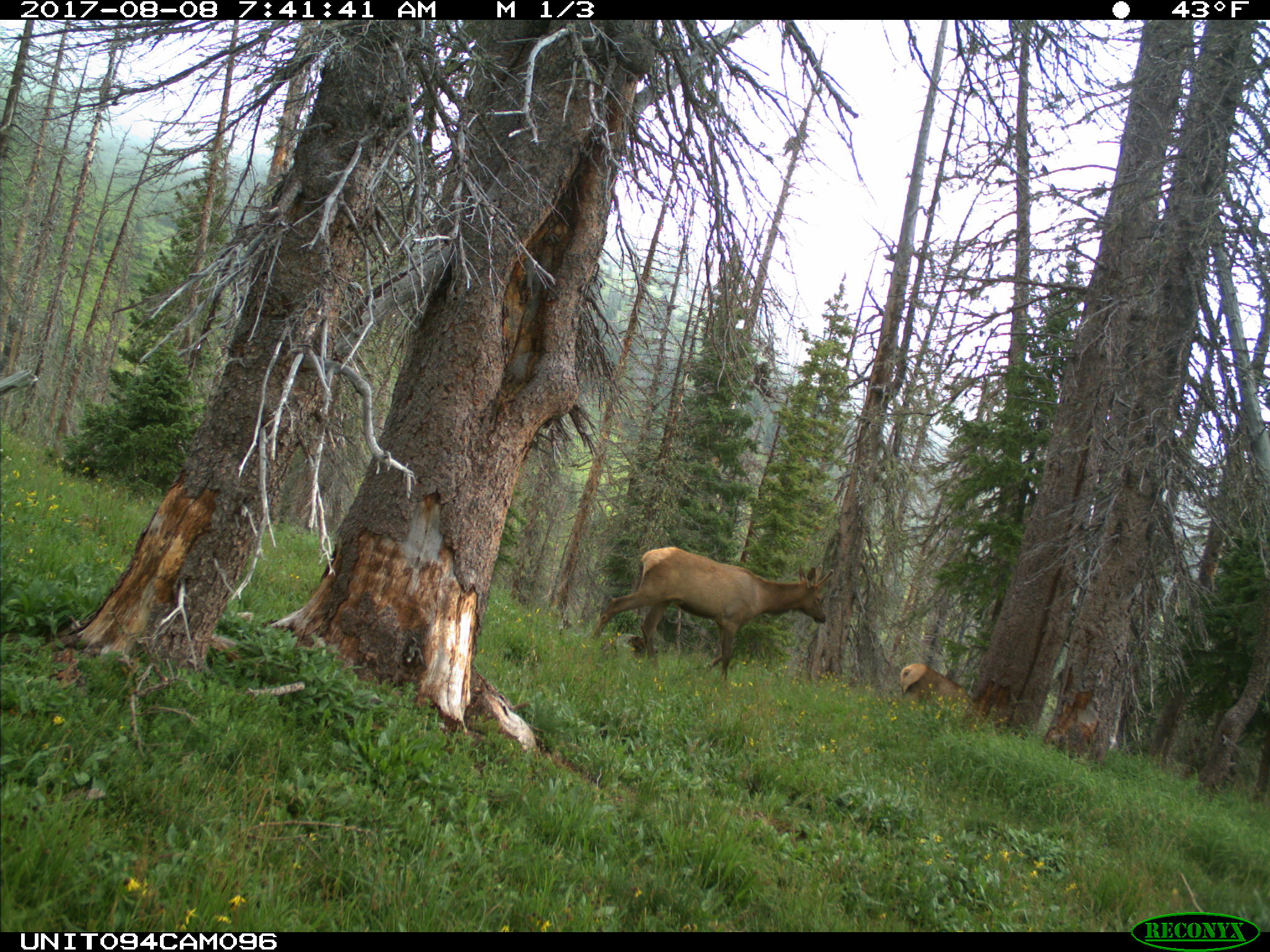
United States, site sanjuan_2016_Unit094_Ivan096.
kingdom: Animalia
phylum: Chordata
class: Mammalia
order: Artiodactyla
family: Cervidae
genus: Cervus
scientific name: Cervus elaphus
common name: red deer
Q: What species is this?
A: Cervus elaphus (red deer).